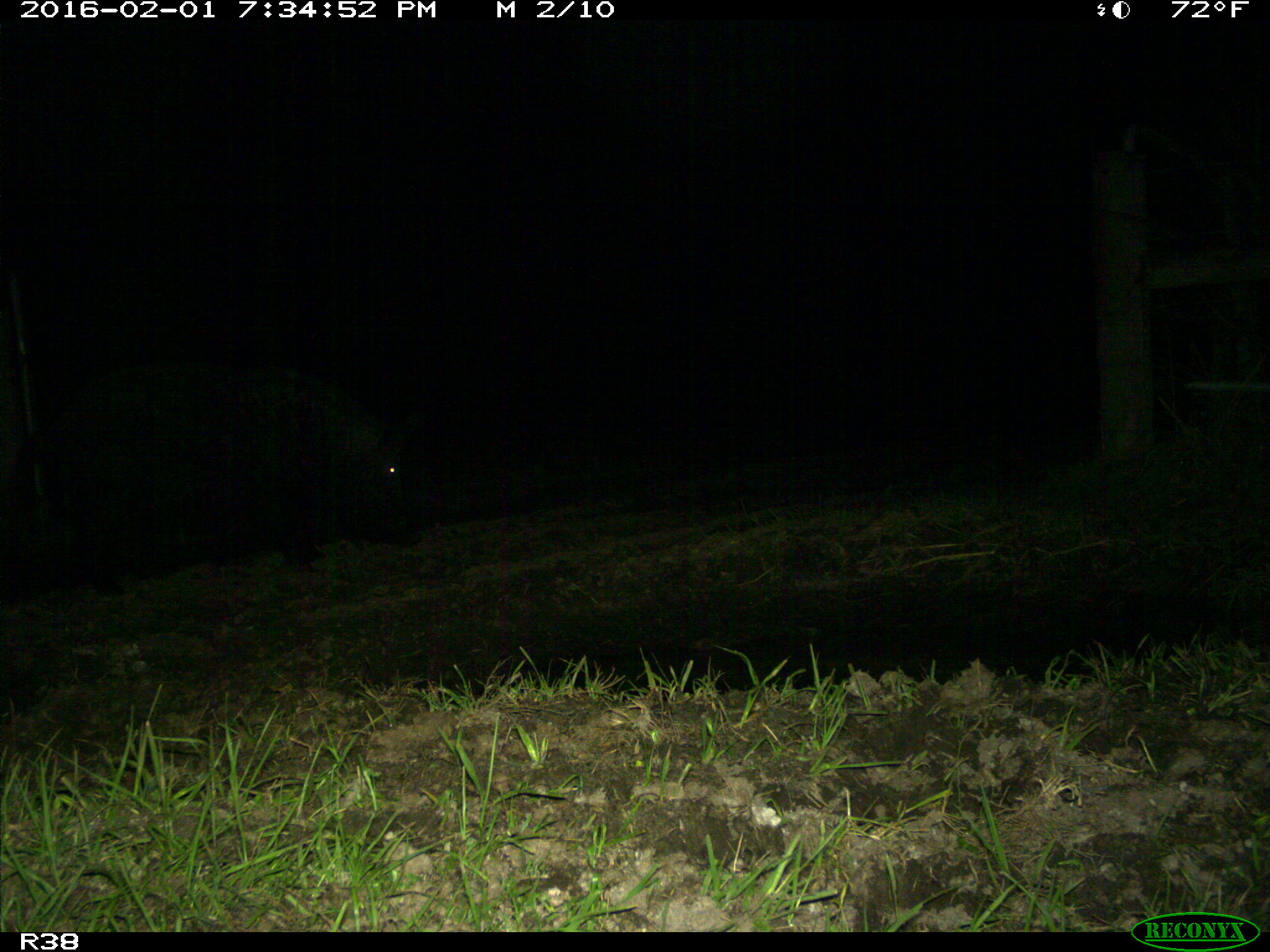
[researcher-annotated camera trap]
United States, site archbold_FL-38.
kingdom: Animalia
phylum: Chordata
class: Mammalia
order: Artiodactyla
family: Suidae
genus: Sus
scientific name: Sus scrofa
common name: wild boar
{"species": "Sus scrofa (wild boar)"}